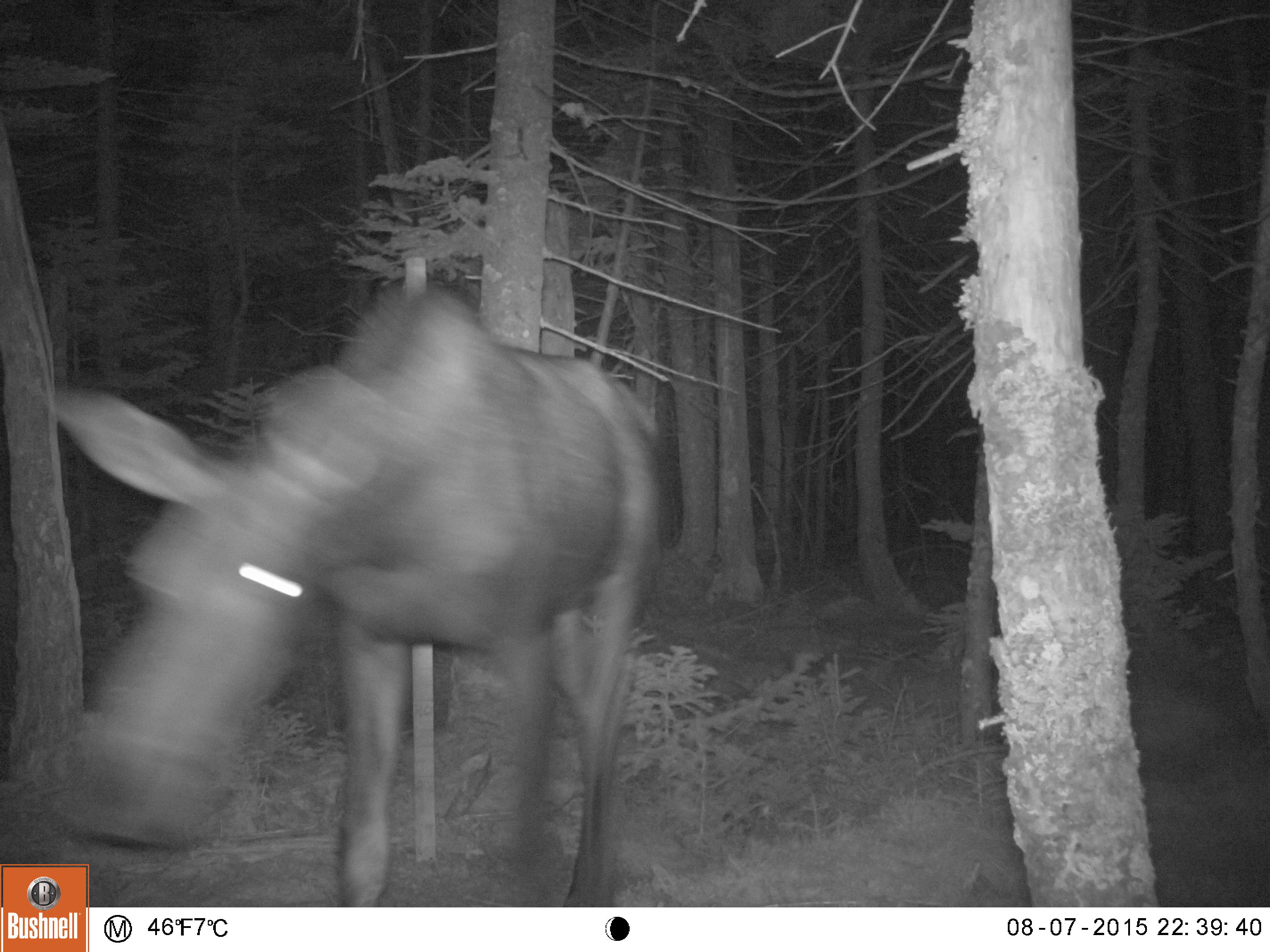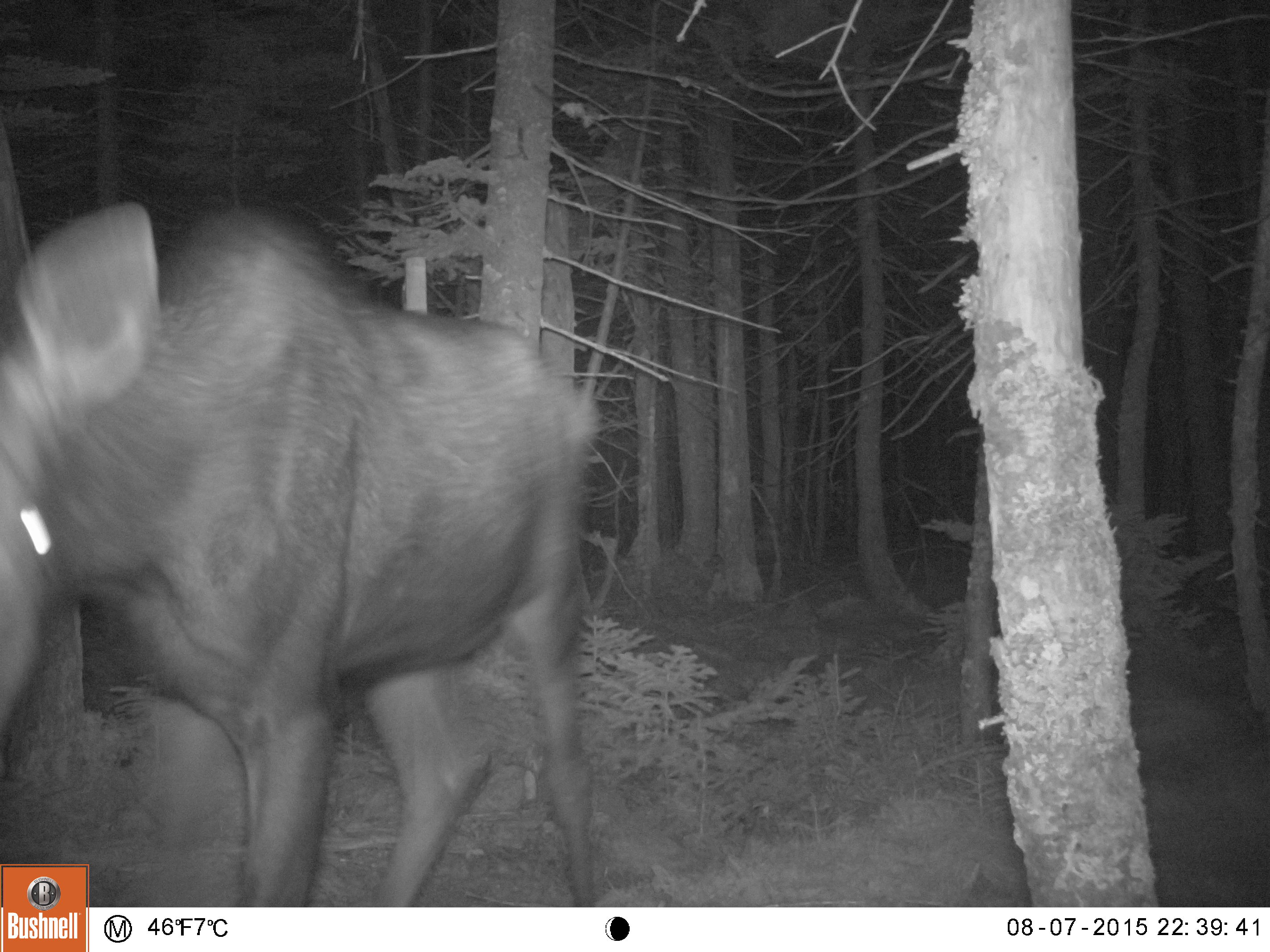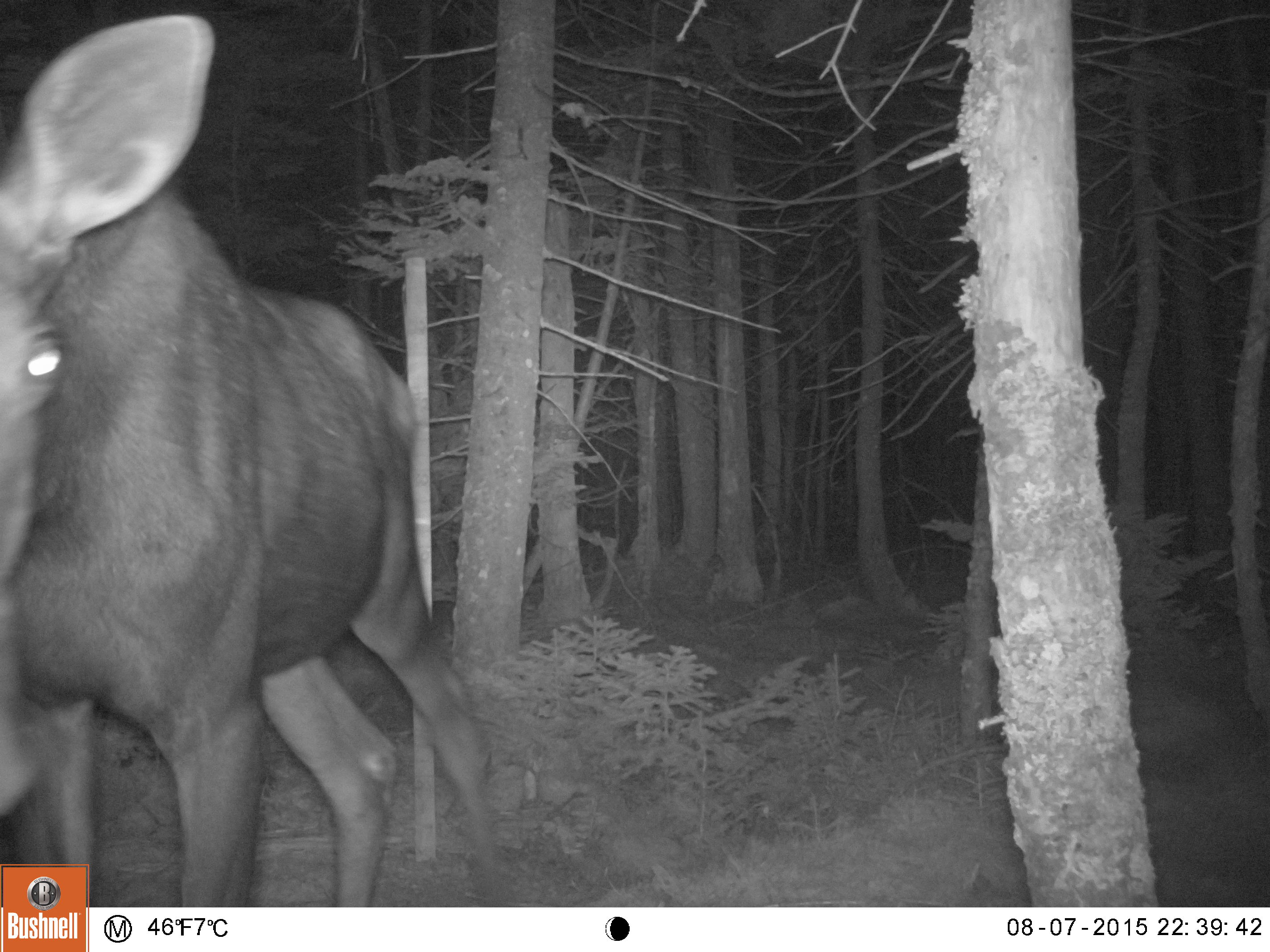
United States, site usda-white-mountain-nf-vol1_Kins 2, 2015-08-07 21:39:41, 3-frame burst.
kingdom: Animalia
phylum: Chordata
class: Mammalia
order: Artiodactyla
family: Cervidae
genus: Alces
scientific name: Alces alces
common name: moose